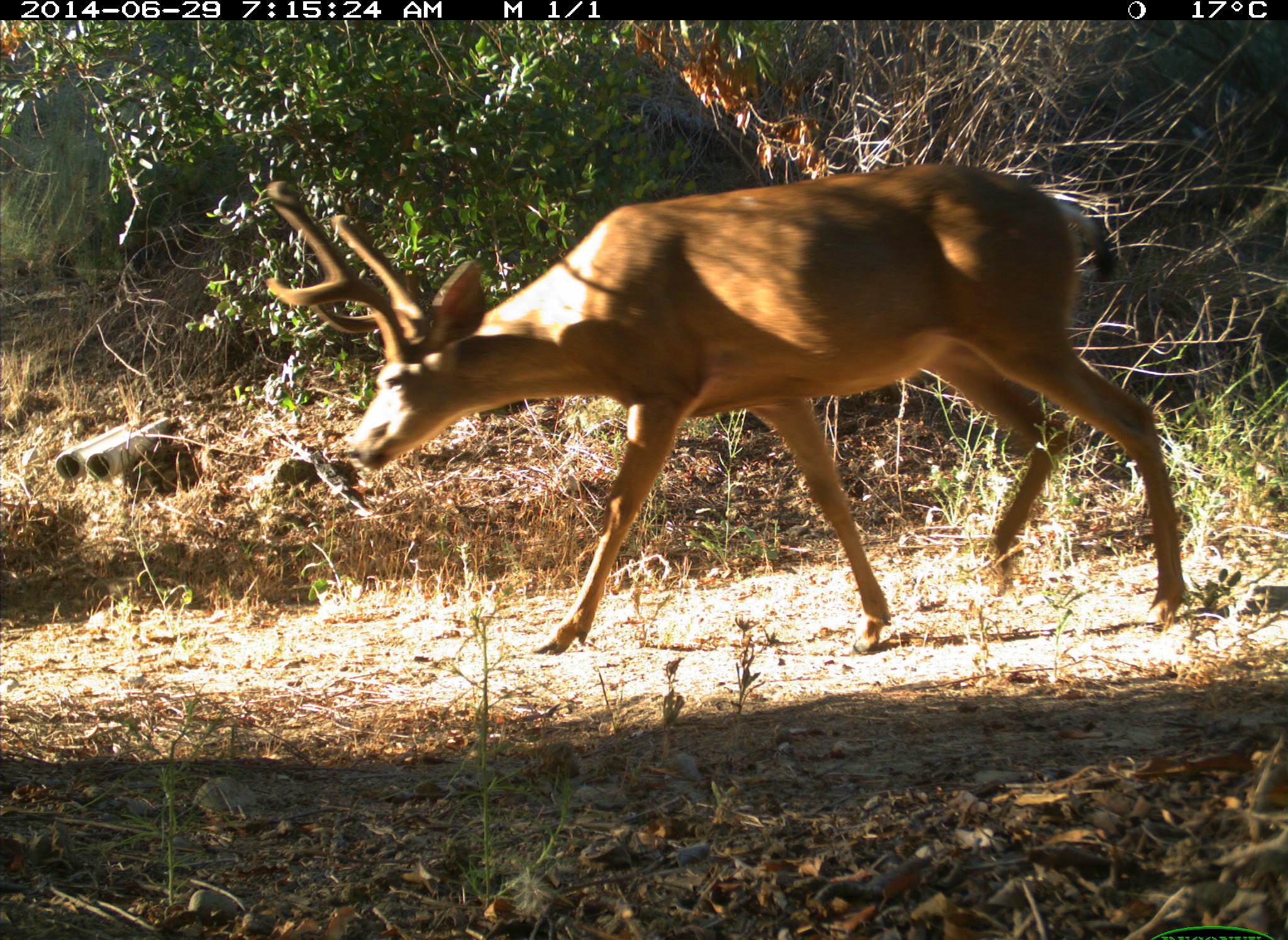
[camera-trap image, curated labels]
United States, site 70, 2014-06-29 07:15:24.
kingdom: Animalia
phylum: Chordata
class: Mammalia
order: Artiodactyla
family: Cervidae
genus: Odocoileus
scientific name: Odocoileus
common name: deer